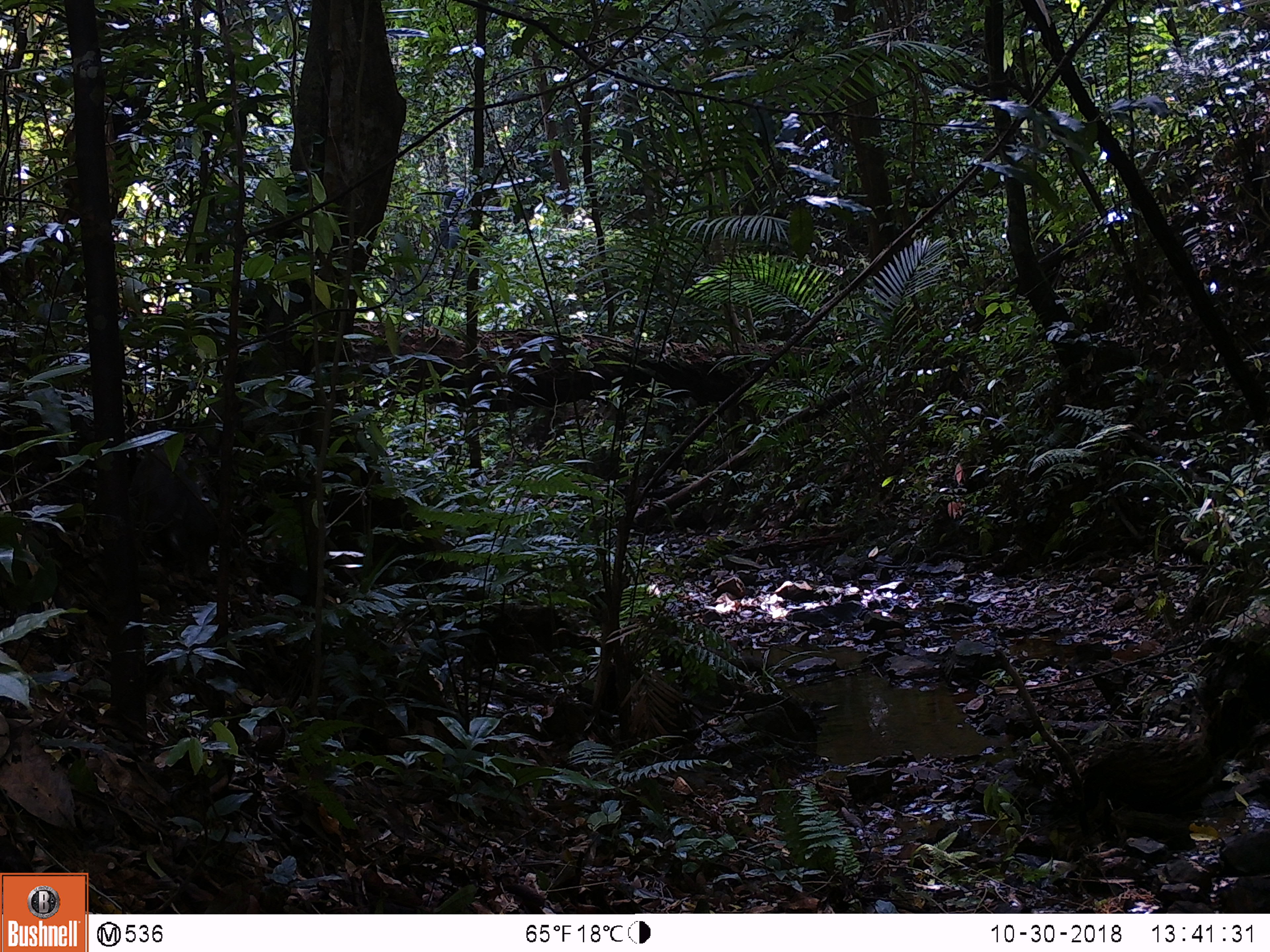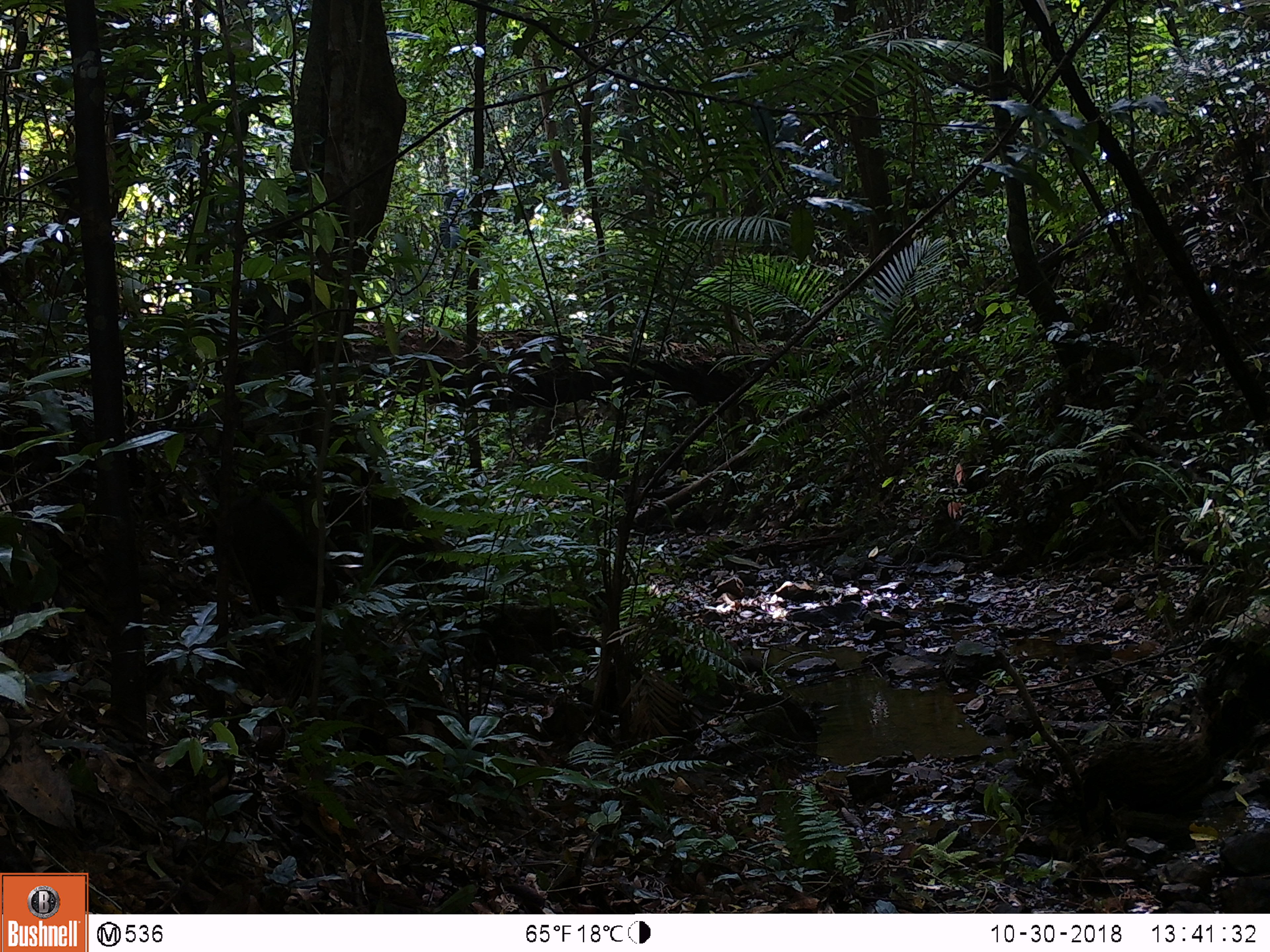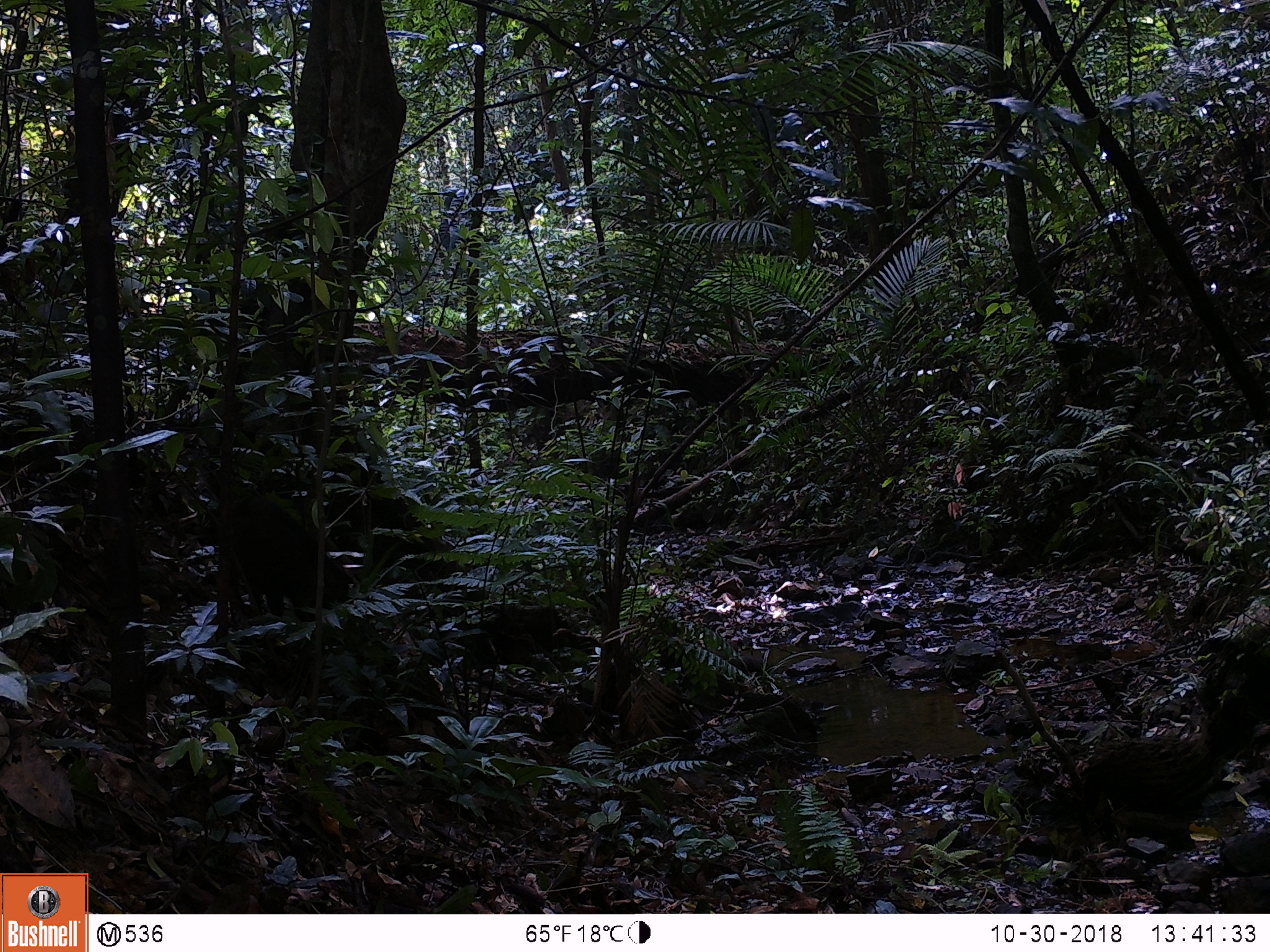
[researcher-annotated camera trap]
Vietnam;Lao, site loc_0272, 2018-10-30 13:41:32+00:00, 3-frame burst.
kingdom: Animalia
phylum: Chordata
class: Mammalia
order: Artiodactyla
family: Suidae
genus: Sus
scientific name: Sus scrofa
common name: eurasian wild pig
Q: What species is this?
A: Eurasian wild pig (Sus scrofa).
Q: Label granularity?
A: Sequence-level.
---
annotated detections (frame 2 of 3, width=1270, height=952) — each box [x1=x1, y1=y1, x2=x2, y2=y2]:
eurasian wild pig: [x1=228, y1=495, x2=338, y2=648]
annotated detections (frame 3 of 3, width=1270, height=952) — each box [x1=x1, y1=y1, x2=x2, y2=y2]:
eurasian wild pig: [x1=229, y1=497, x2=351, y2=623]